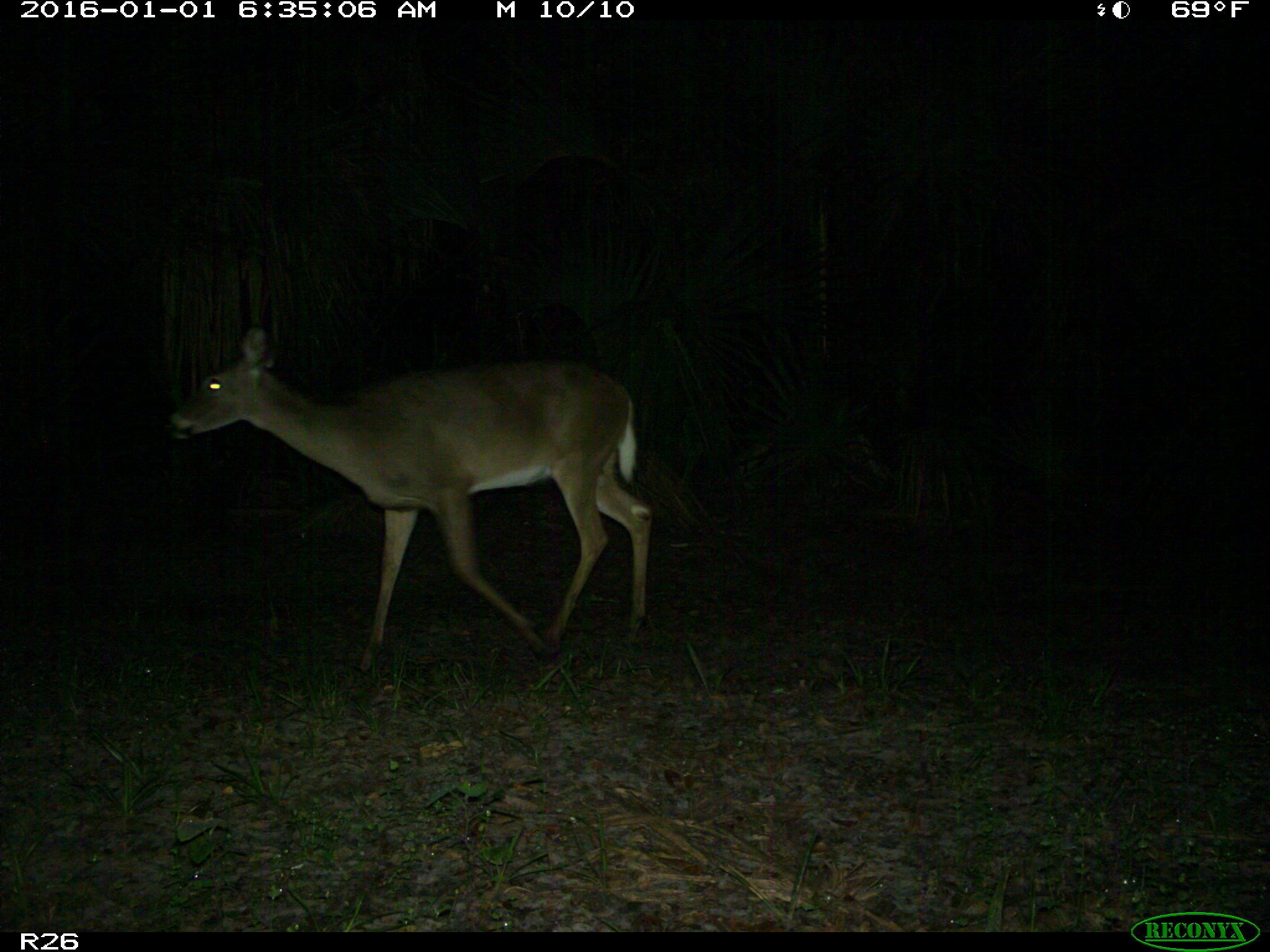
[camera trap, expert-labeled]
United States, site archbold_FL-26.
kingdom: Animalia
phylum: Chordata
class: Mammalia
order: Artiodactyla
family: Cervidae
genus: Odocoileus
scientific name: Odocoileus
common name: deer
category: unidentified deer